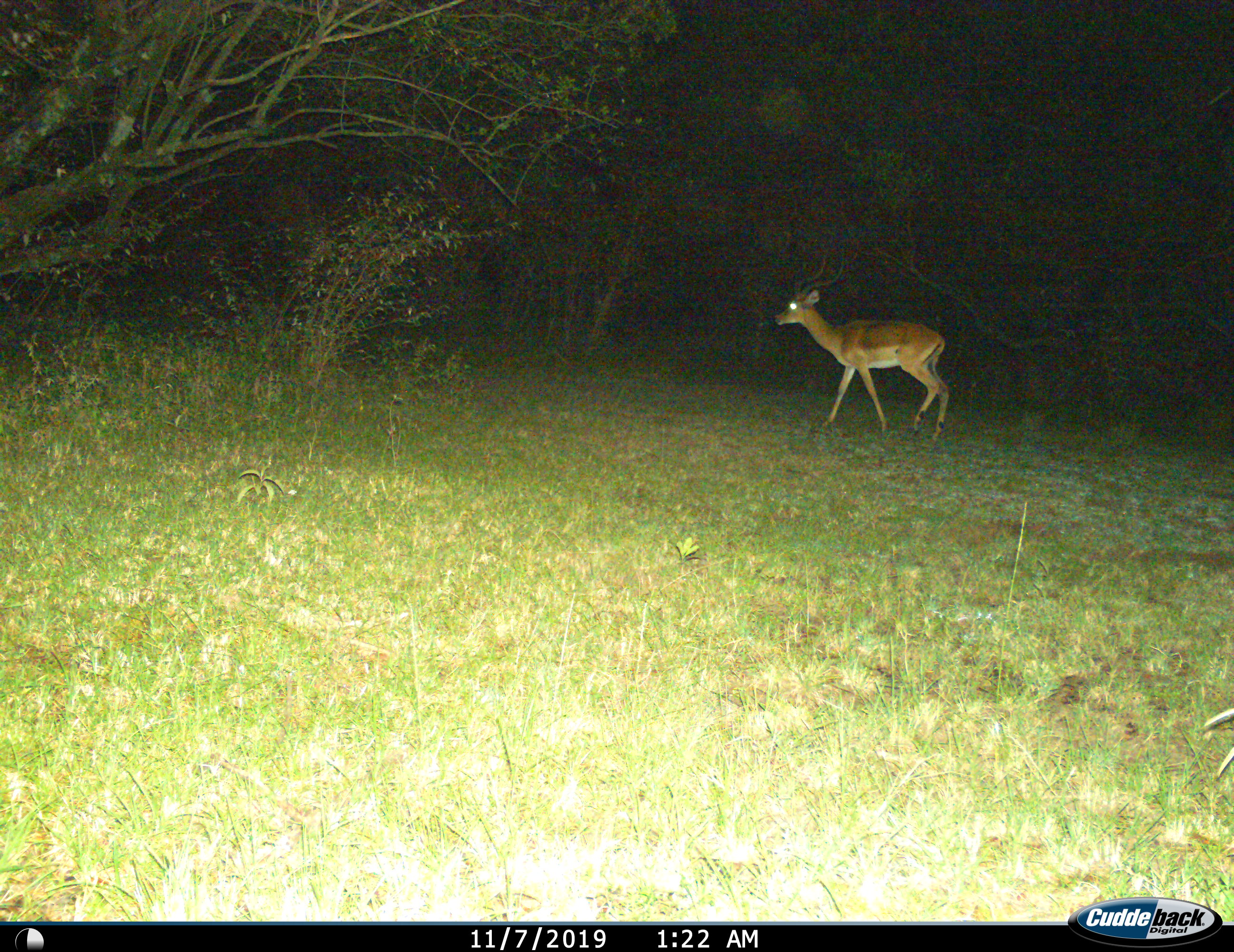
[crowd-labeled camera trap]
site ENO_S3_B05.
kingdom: Animalia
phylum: Chordata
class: Mammalia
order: Artiodactyla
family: Bovidae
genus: Aepyceros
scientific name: Aepyceros melampus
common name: impala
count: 1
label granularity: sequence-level